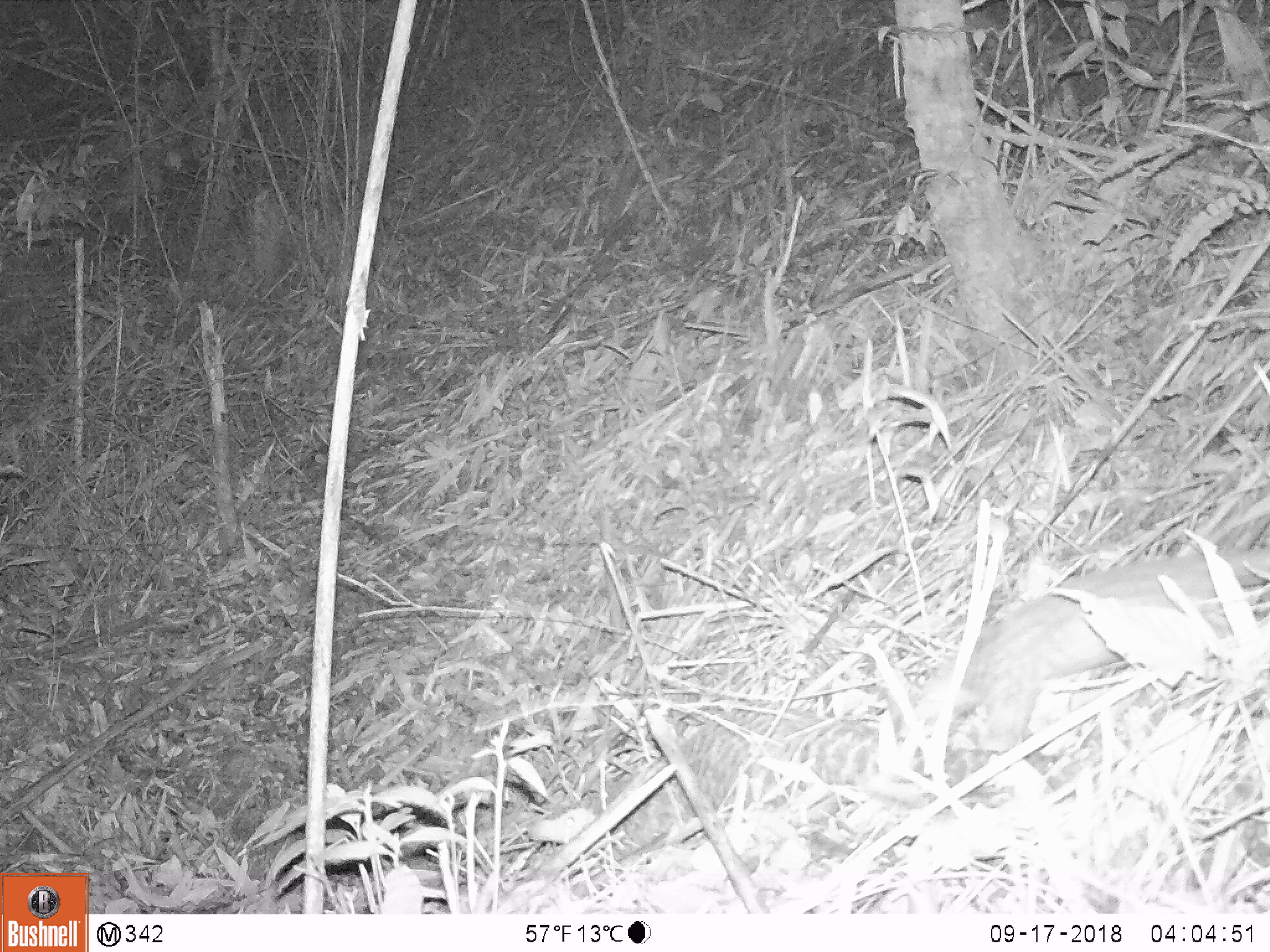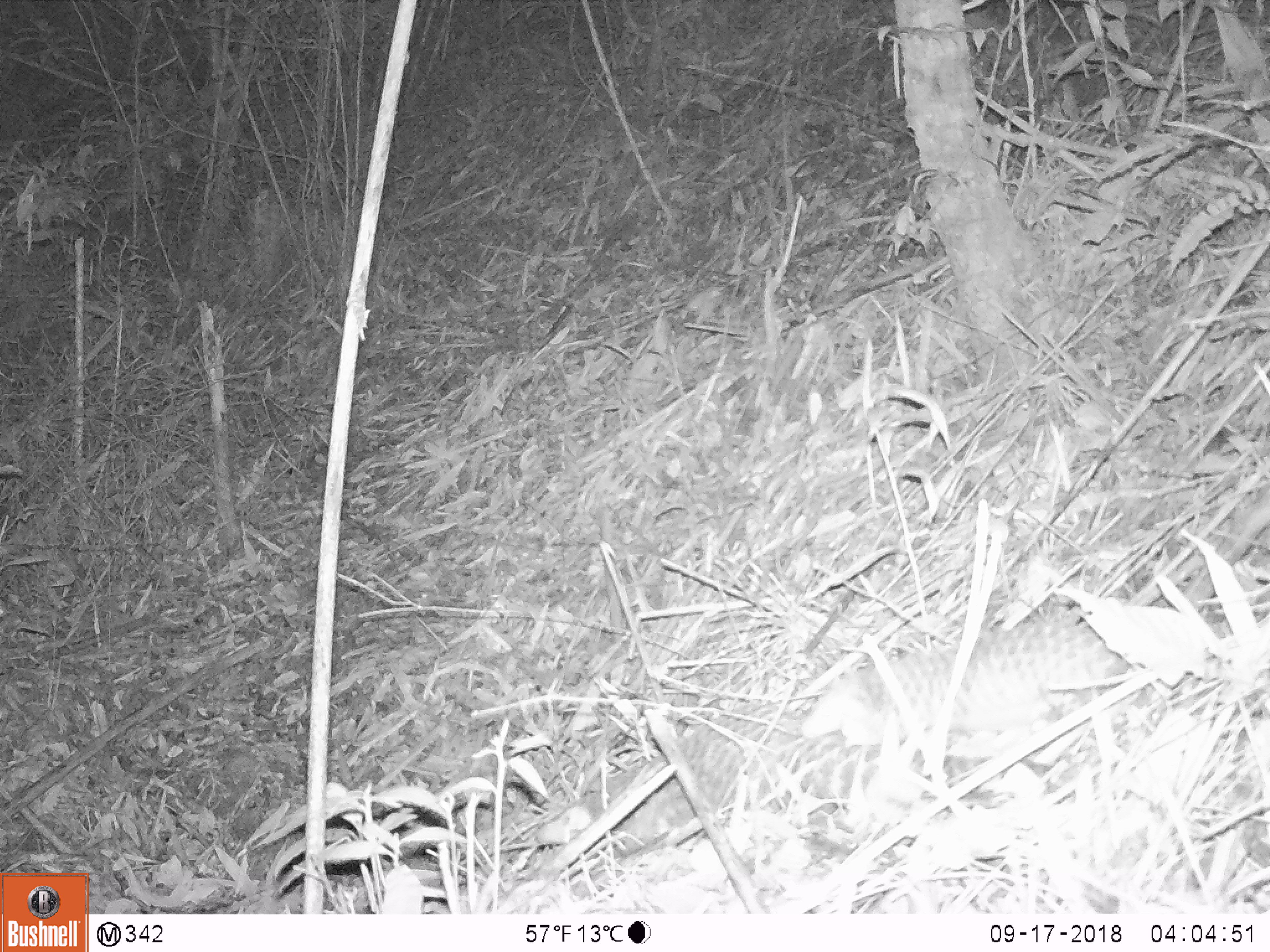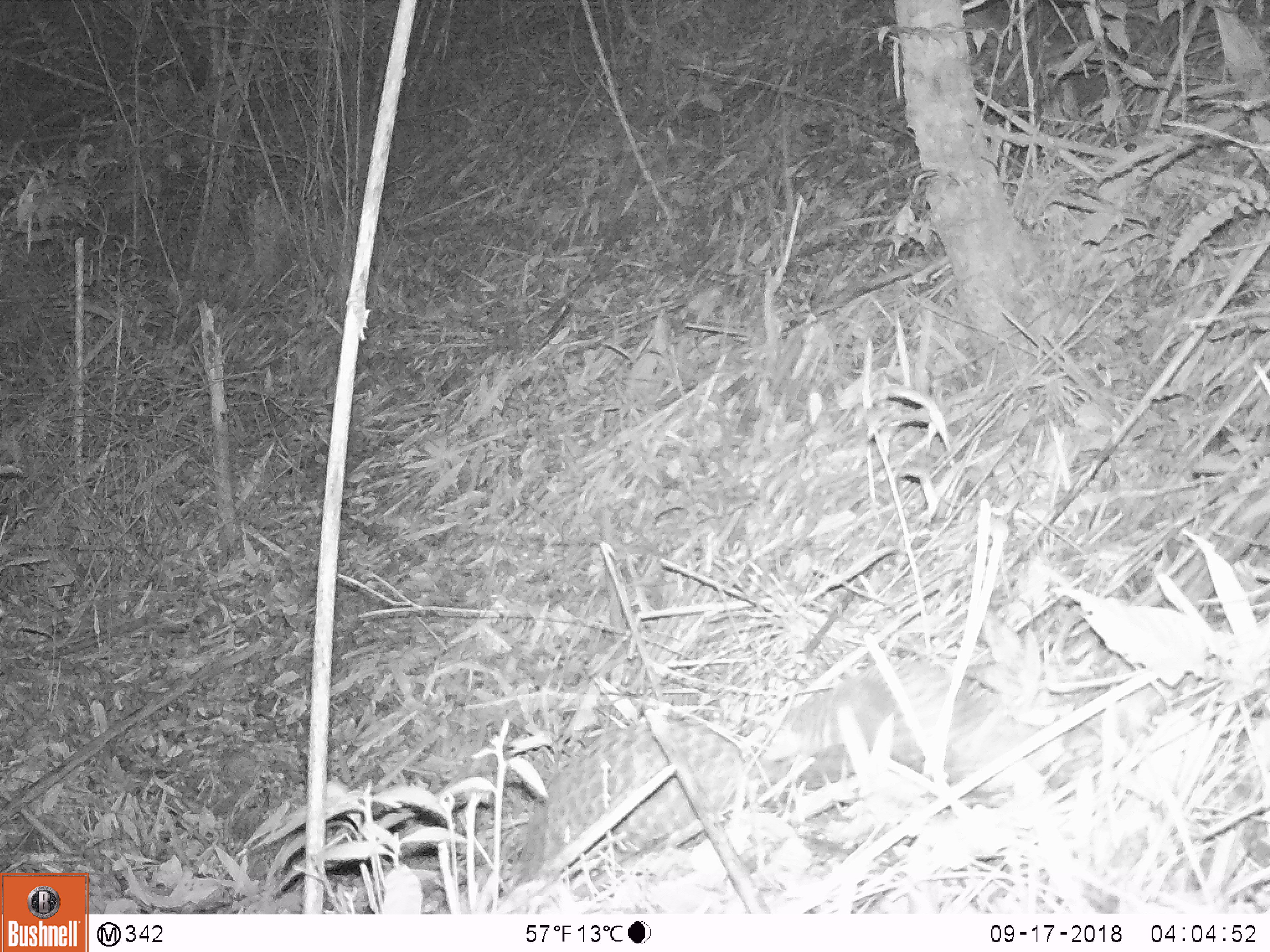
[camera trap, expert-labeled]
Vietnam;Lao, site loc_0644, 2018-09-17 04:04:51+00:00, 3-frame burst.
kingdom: Animalia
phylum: Chordata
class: Mammalia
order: Pholidota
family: Manidae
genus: Manis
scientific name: Manis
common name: asian pangolins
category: pangolin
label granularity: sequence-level